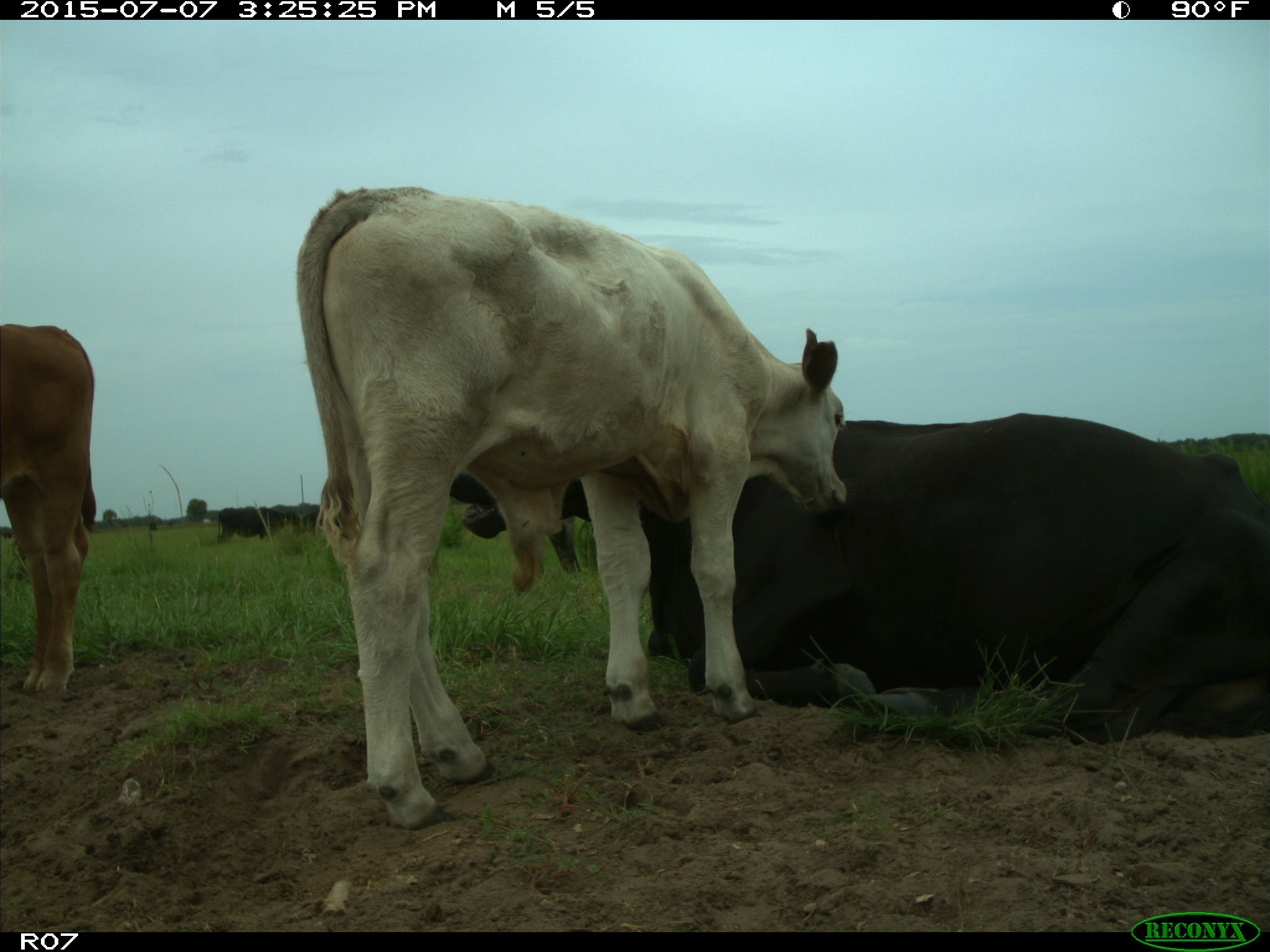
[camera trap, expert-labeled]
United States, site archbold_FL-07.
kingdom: Animalia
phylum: Chordata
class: Mammalia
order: Artiodactyla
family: Bovidae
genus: Bos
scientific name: Bos taurus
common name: domestic cow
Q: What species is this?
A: Bos taurus (domestic cow).